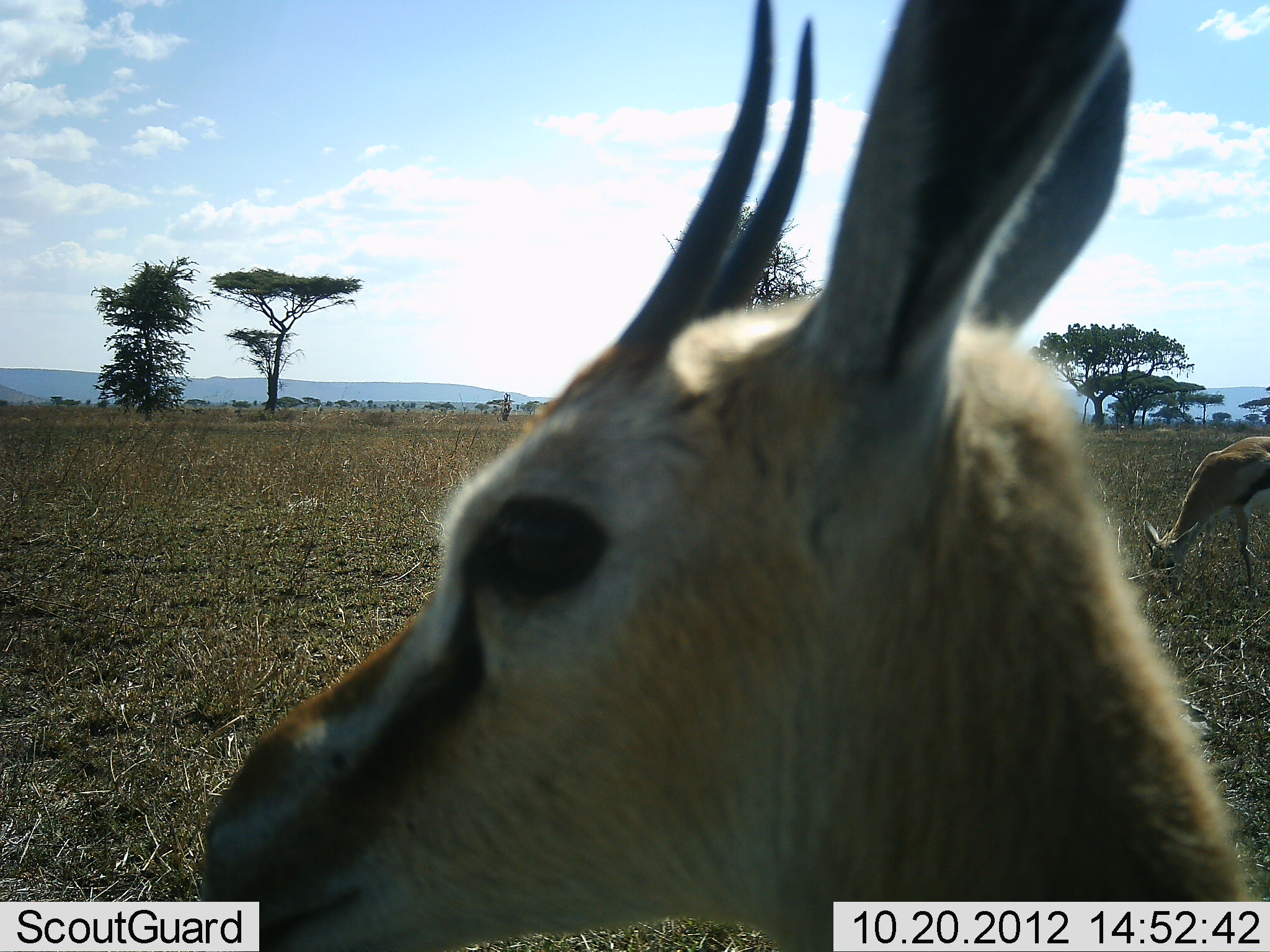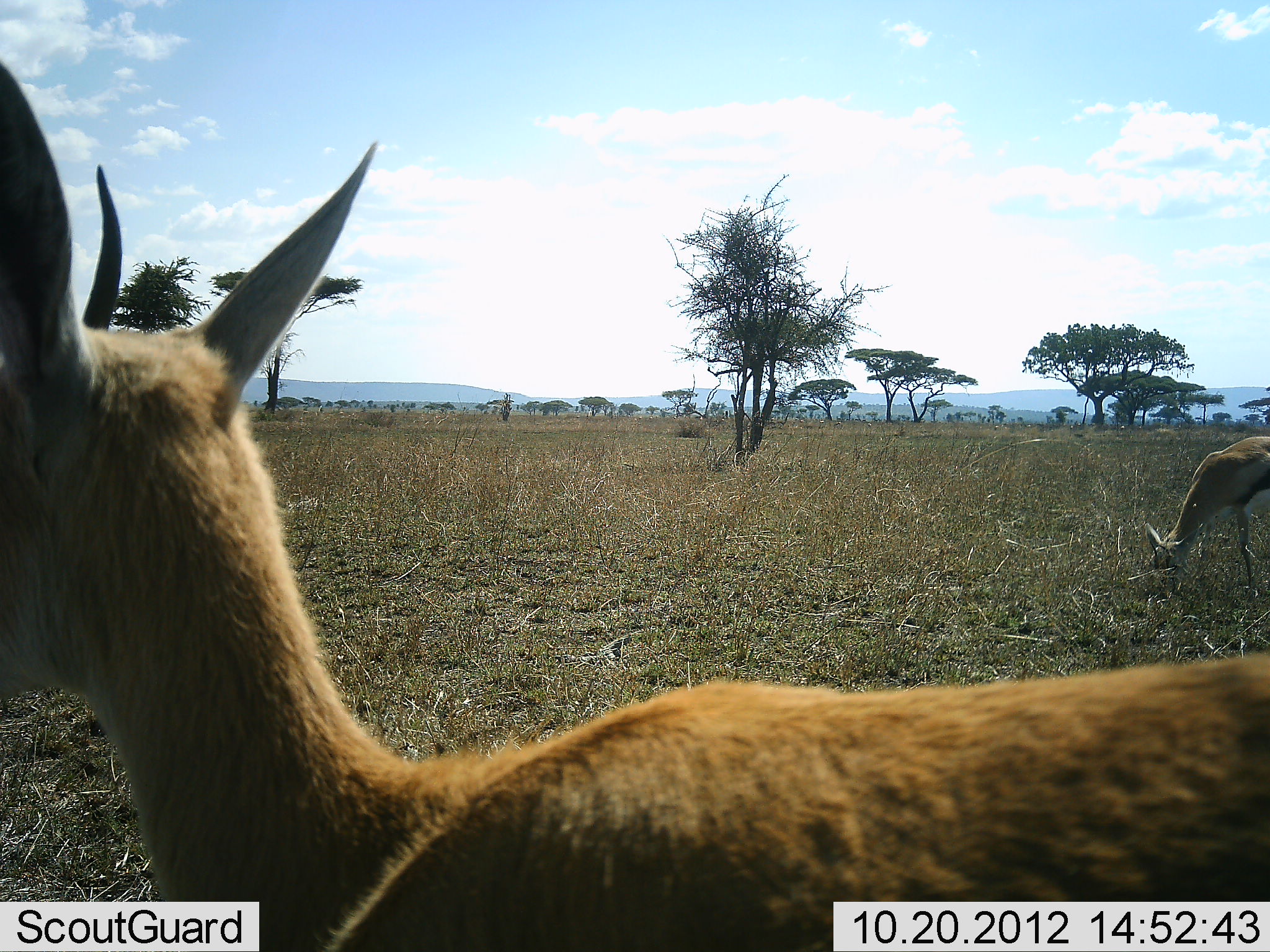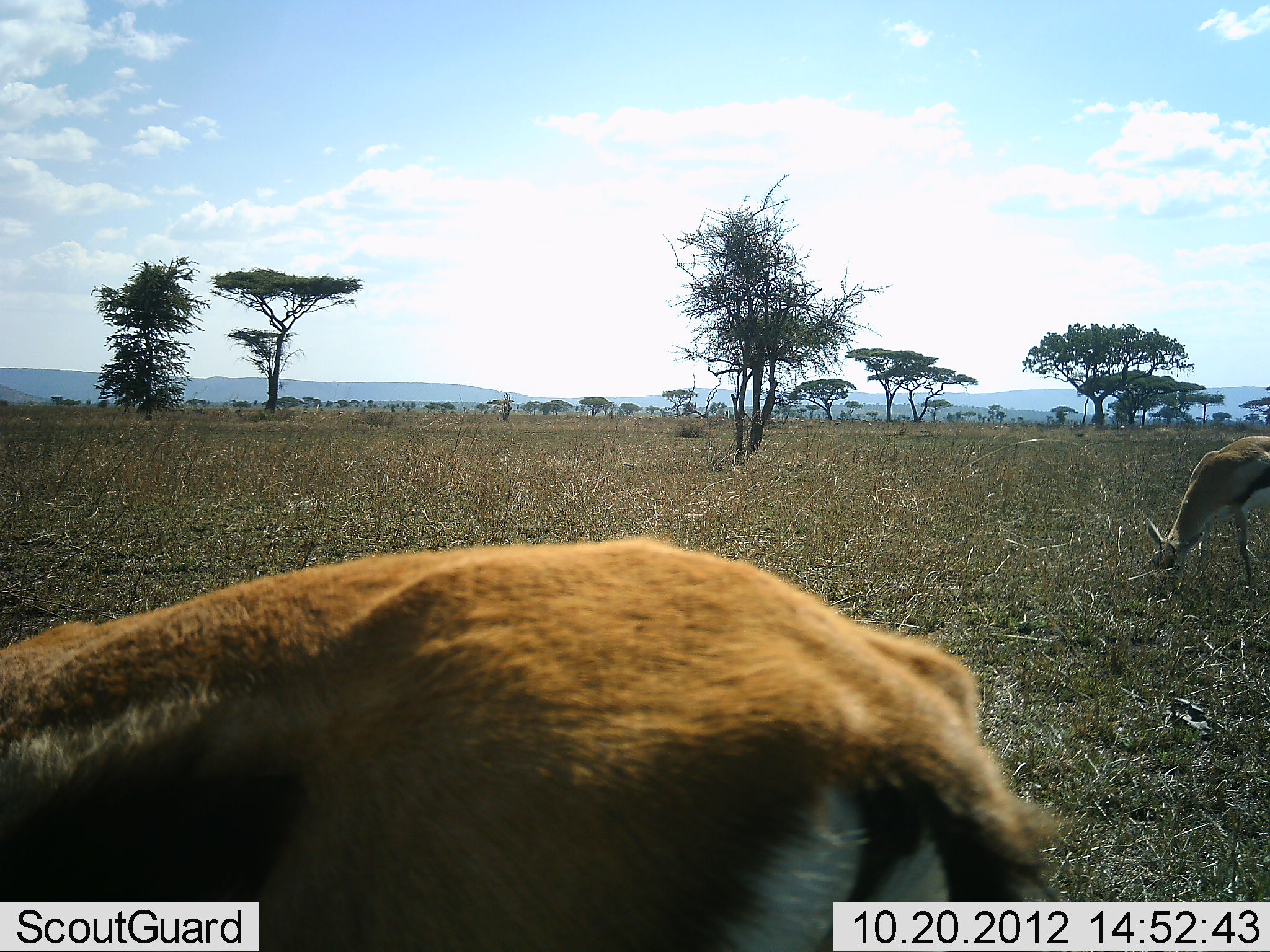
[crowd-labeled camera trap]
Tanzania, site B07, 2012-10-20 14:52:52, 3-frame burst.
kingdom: Animalia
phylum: Chordata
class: Mammalia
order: Artiodactyla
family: Bovidae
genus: Eudorcas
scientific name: Eudorcas thomsonii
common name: thomson's gazelle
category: gazellethomsons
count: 2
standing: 73%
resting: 0%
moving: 45%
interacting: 0%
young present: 0%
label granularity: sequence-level